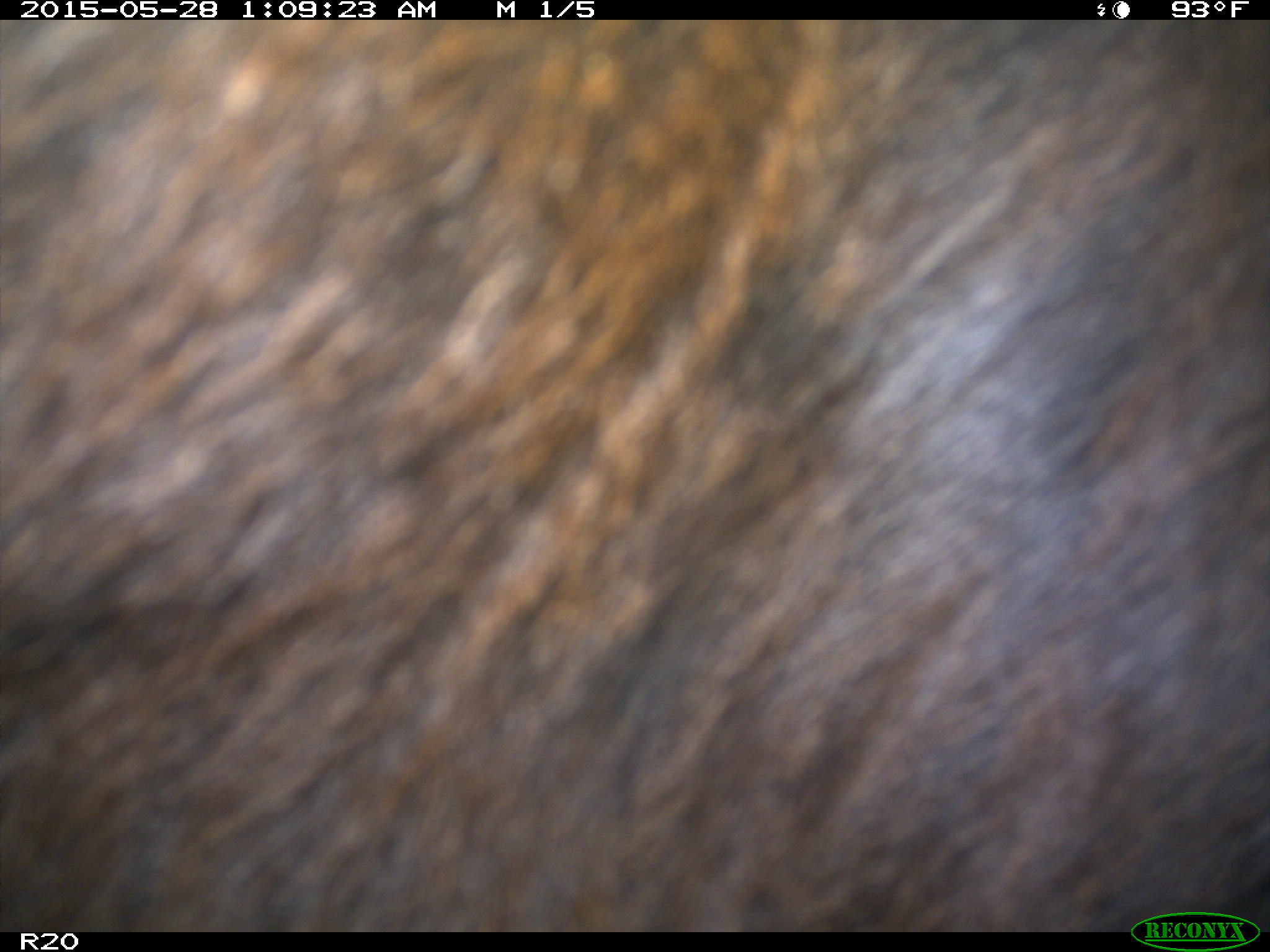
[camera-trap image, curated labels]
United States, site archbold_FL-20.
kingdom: Animalia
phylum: Chordata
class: Mammalia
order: Artiodactyla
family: Bovidae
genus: Bos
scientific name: Bos taurus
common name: domestic cow